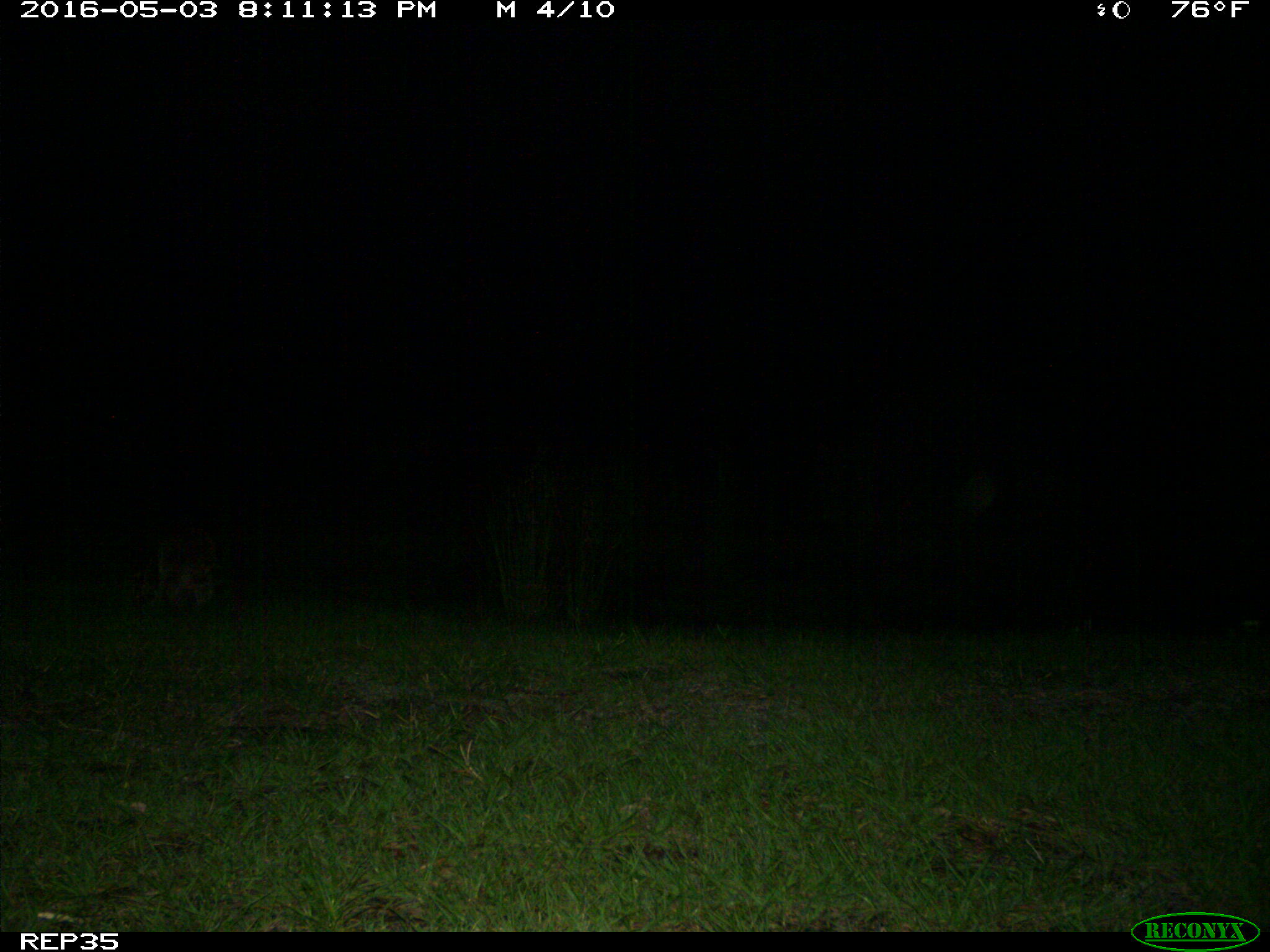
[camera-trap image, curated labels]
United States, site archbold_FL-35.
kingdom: Animalia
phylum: Chordata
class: Mammalia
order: Carnivora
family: Procyonidae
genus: Procyon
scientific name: Procyon lotor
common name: common raccoon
Procyon lotor (common raccoon).